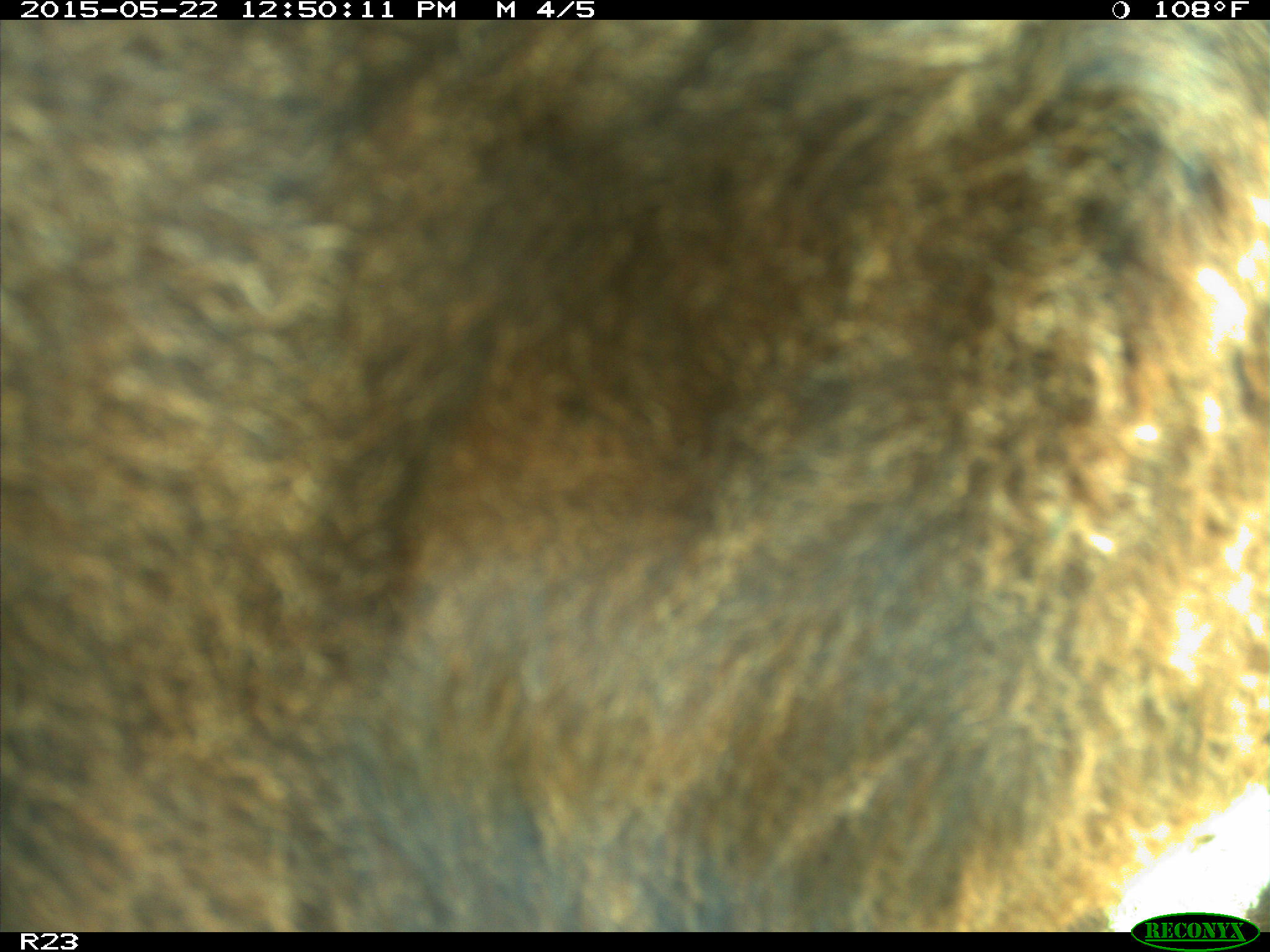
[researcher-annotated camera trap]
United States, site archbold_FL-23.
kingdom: Animalia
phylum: Chordata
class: Mammalia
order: Artiodactyla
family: Bovidae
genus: Bos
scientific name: Bos taurus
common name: domestic cow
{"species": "Bos taurus (domestic cow)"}